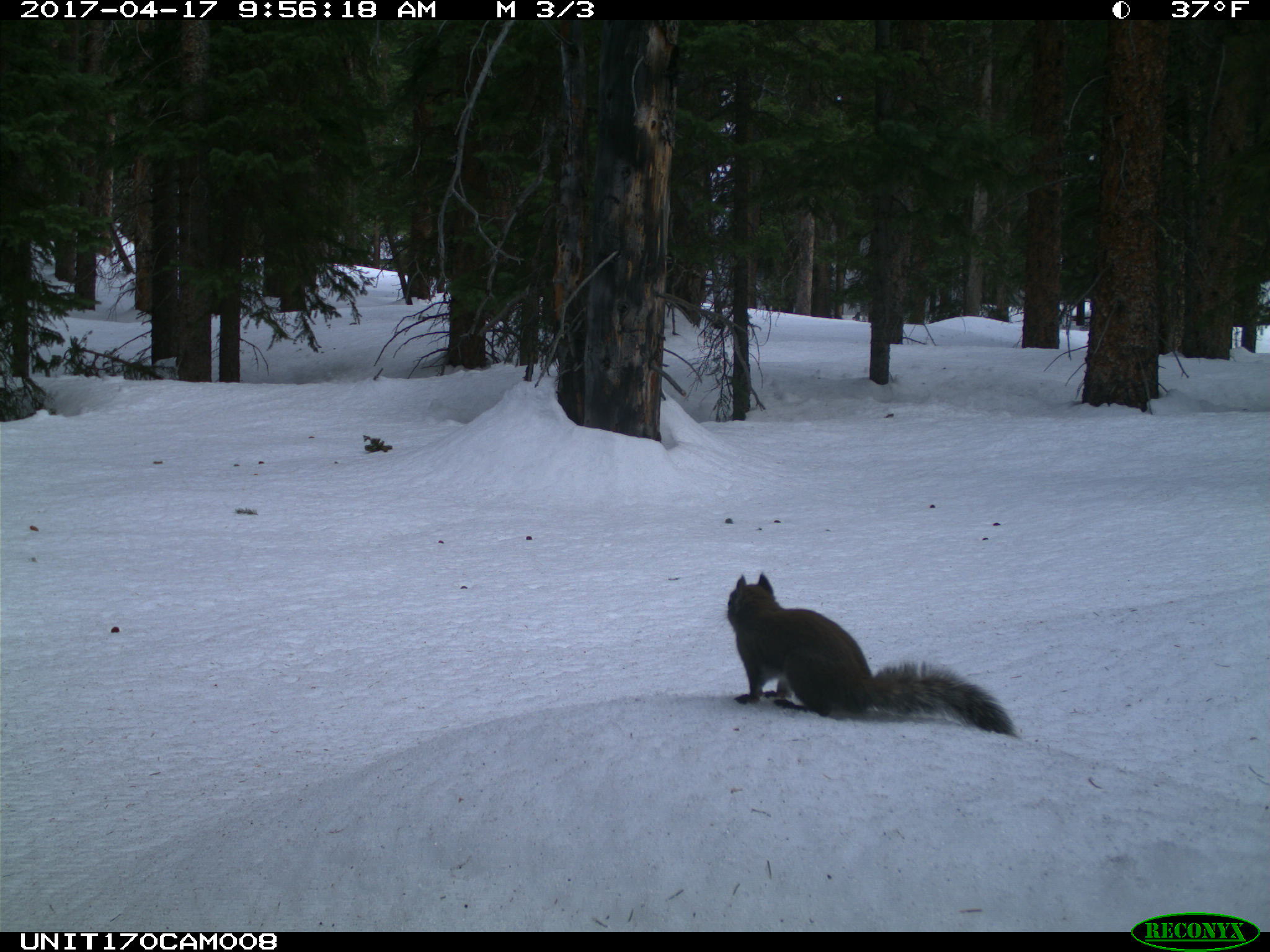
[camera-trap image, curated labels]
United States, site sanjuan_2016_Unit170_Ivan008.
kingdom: Animalia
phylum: Chordata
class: Mammalia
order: Rodentia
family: Sciuridae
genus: Tamiasciurus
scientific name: Tamiasciurus hudsonicus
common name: american red squirrel